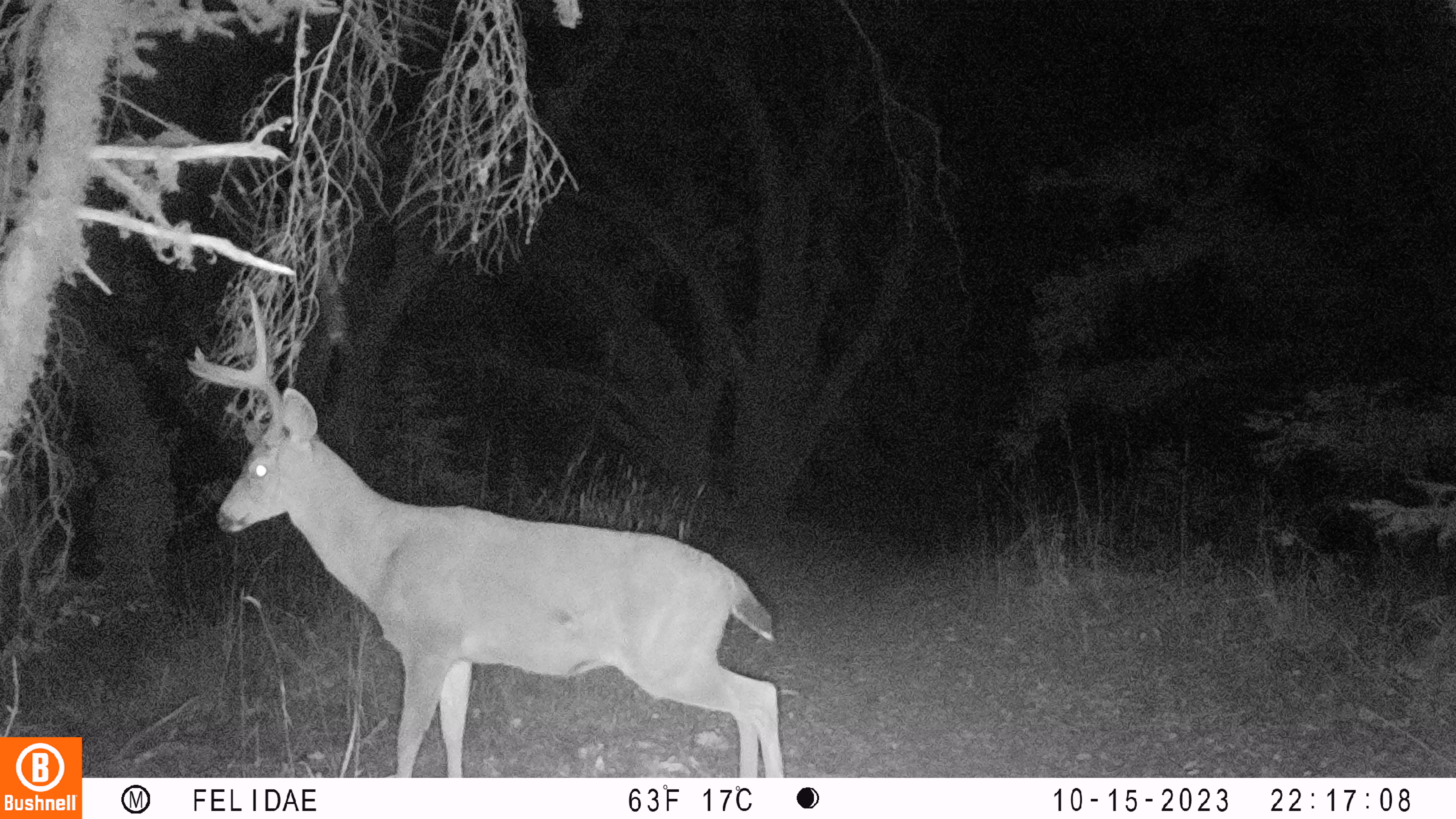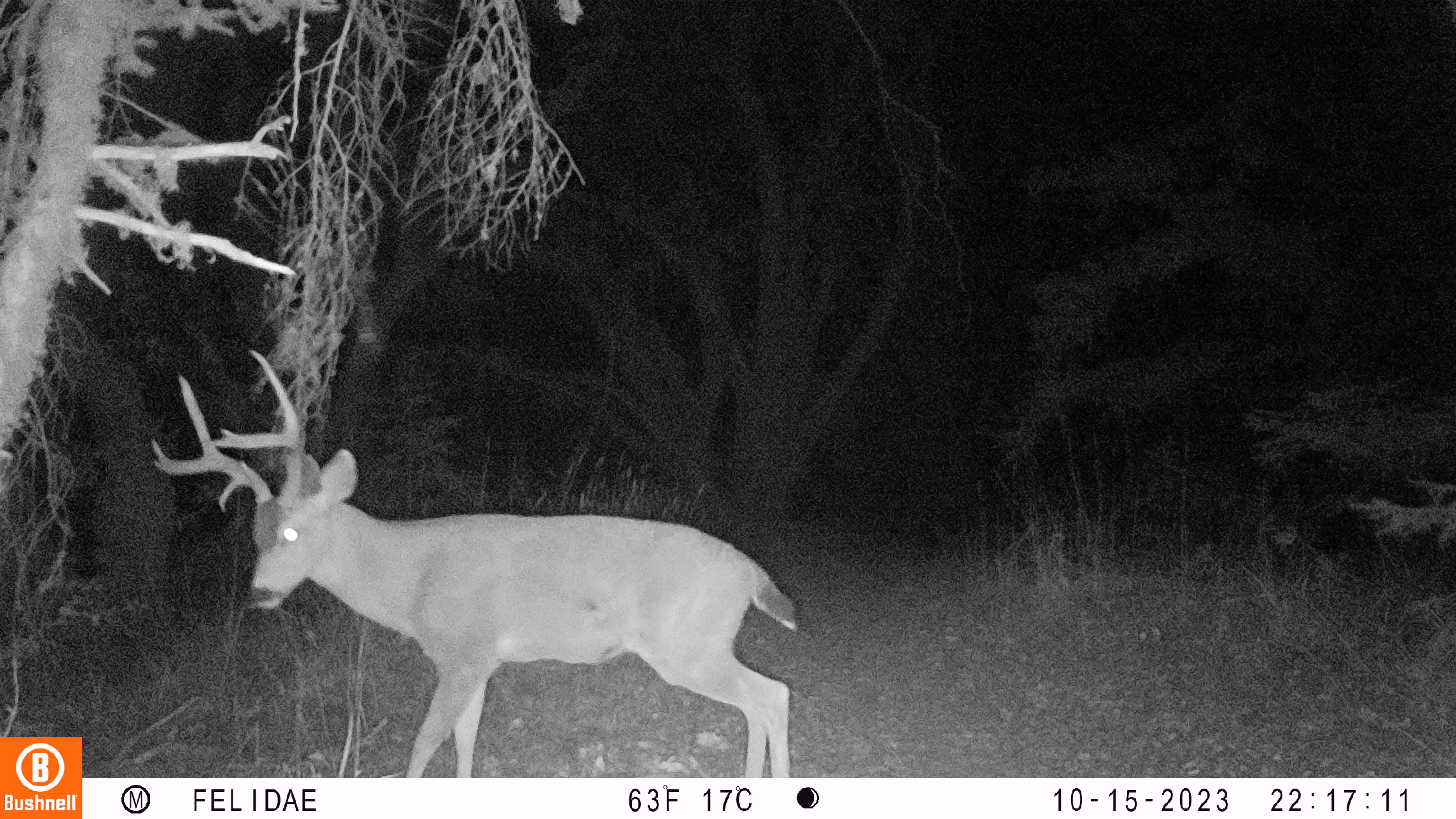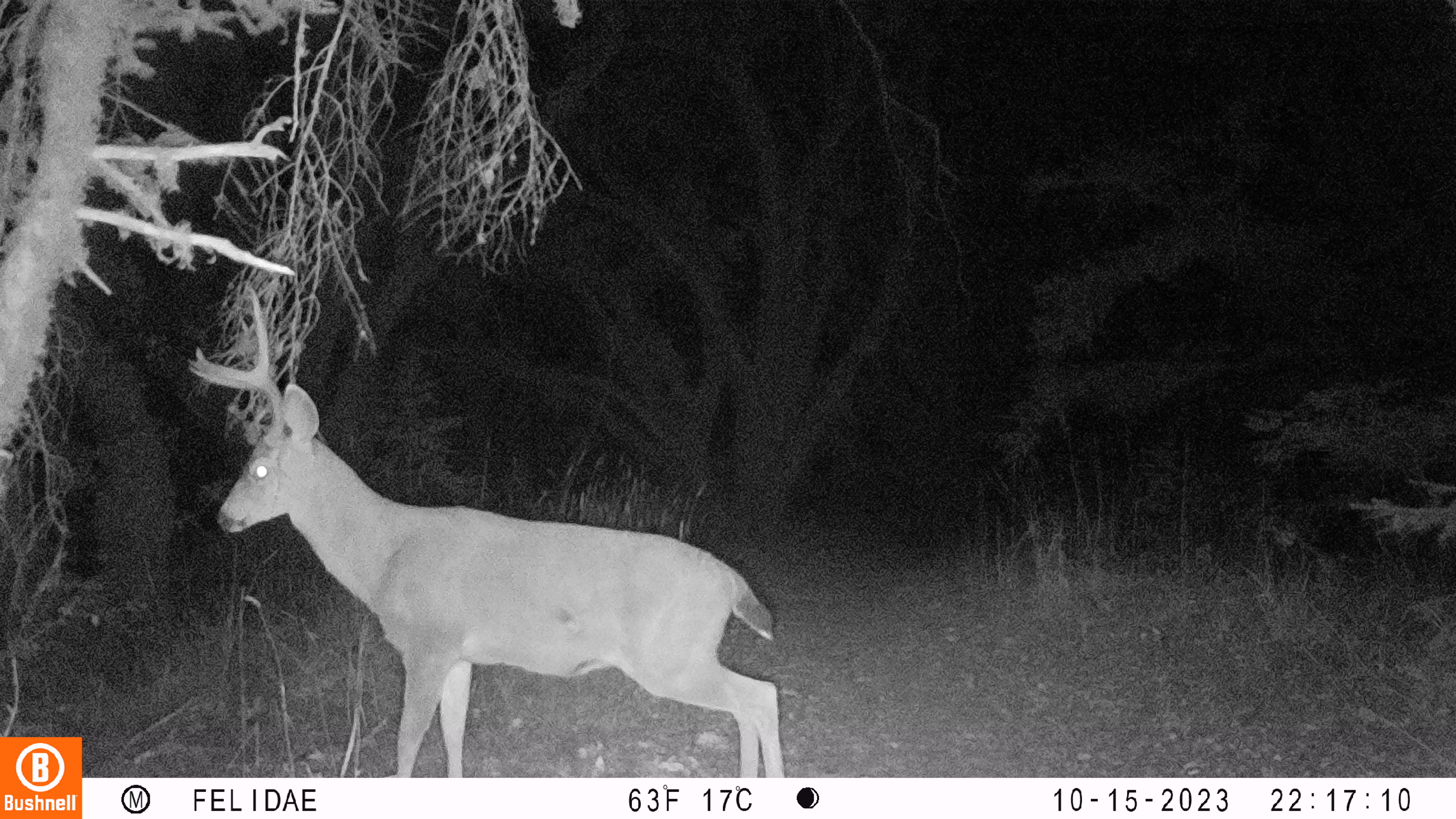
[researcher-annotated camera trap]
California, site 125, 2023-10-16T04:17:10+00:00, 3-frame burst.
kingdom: Animalia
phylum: Chordata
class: Mammalia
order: Artiodactyla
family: Cervidae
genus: Odocoileus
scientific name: Odocoileus hemionus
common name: mule deer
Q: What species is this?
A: Mule deer (Odocoileus hemionus).